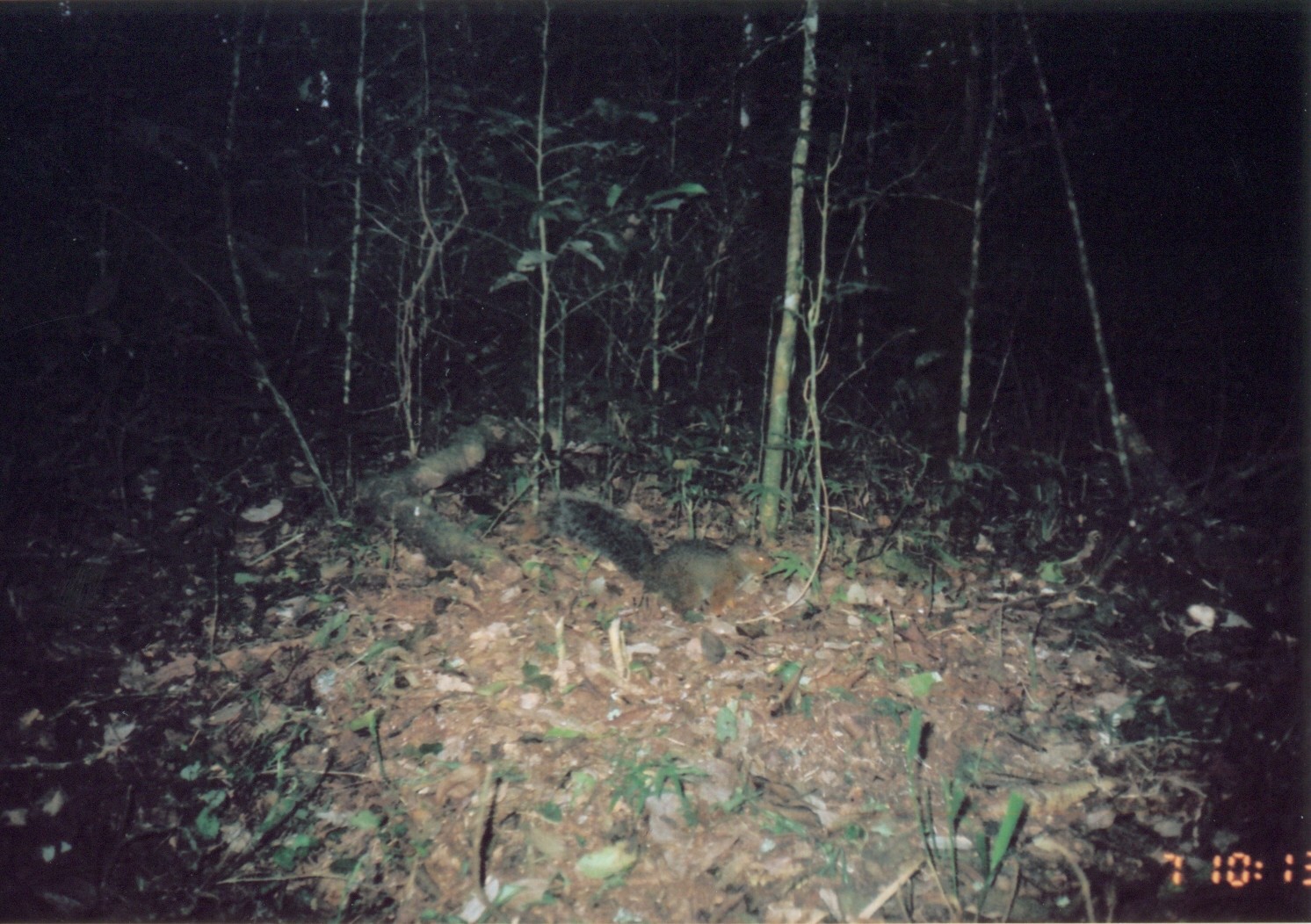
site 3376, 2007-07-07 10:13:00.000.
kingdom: Animalia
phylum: Chordata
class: Mammalia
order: Rodentia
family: Sciuridae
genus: Paraxerus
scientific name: Paraxerus vexillarius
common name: swynnerton's bush squirrel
Paraxerus vexillarius (swynnerton's bush squirrel), count 1.